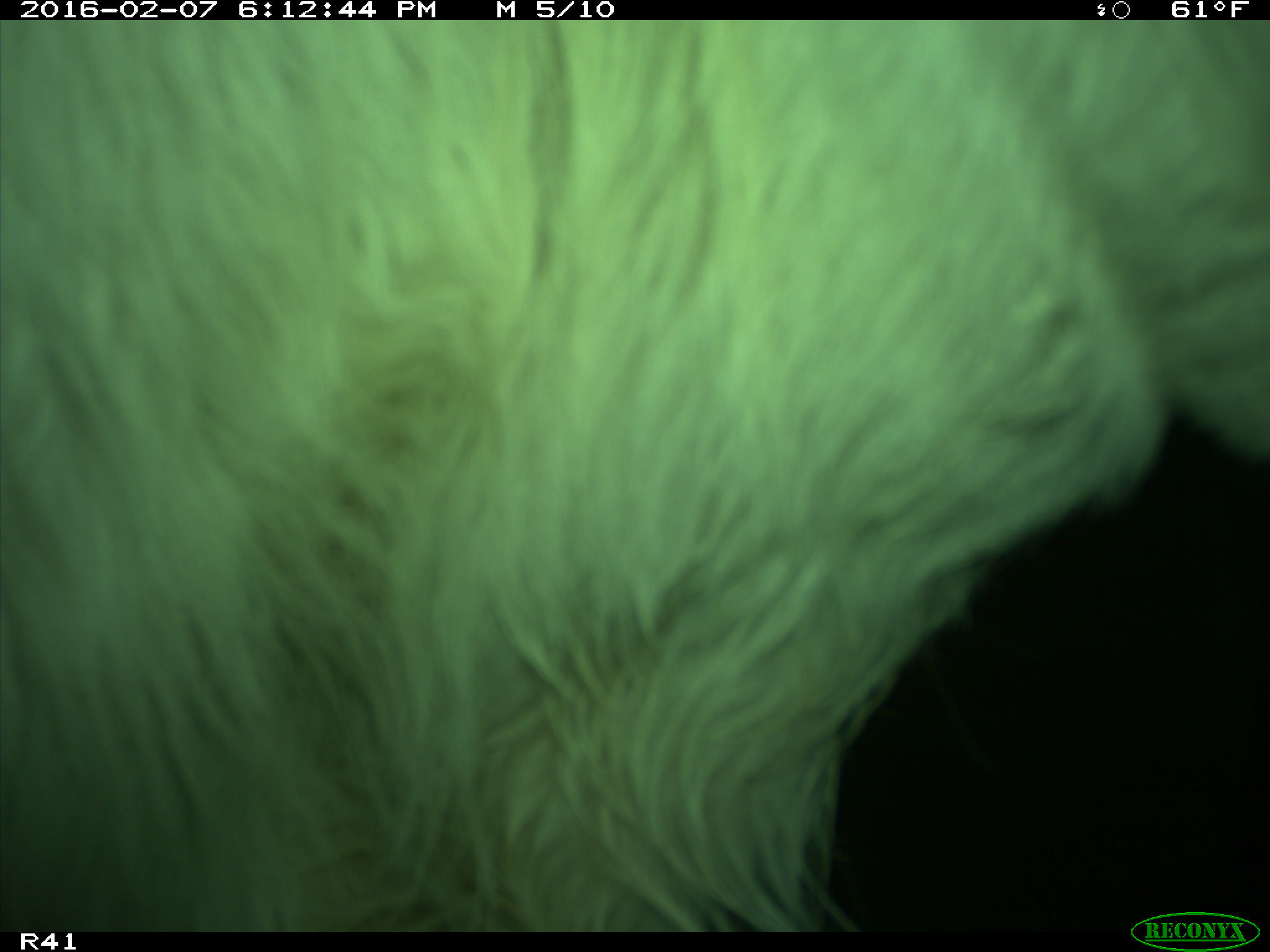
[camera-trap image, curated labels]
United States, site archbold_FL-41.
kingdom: Animalia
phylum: Chordata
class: Mammalia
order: Artiodactyla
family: Bovidae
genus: Bos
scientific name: Bos taurus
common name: domestic cow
Bos taurus (domestic cow).